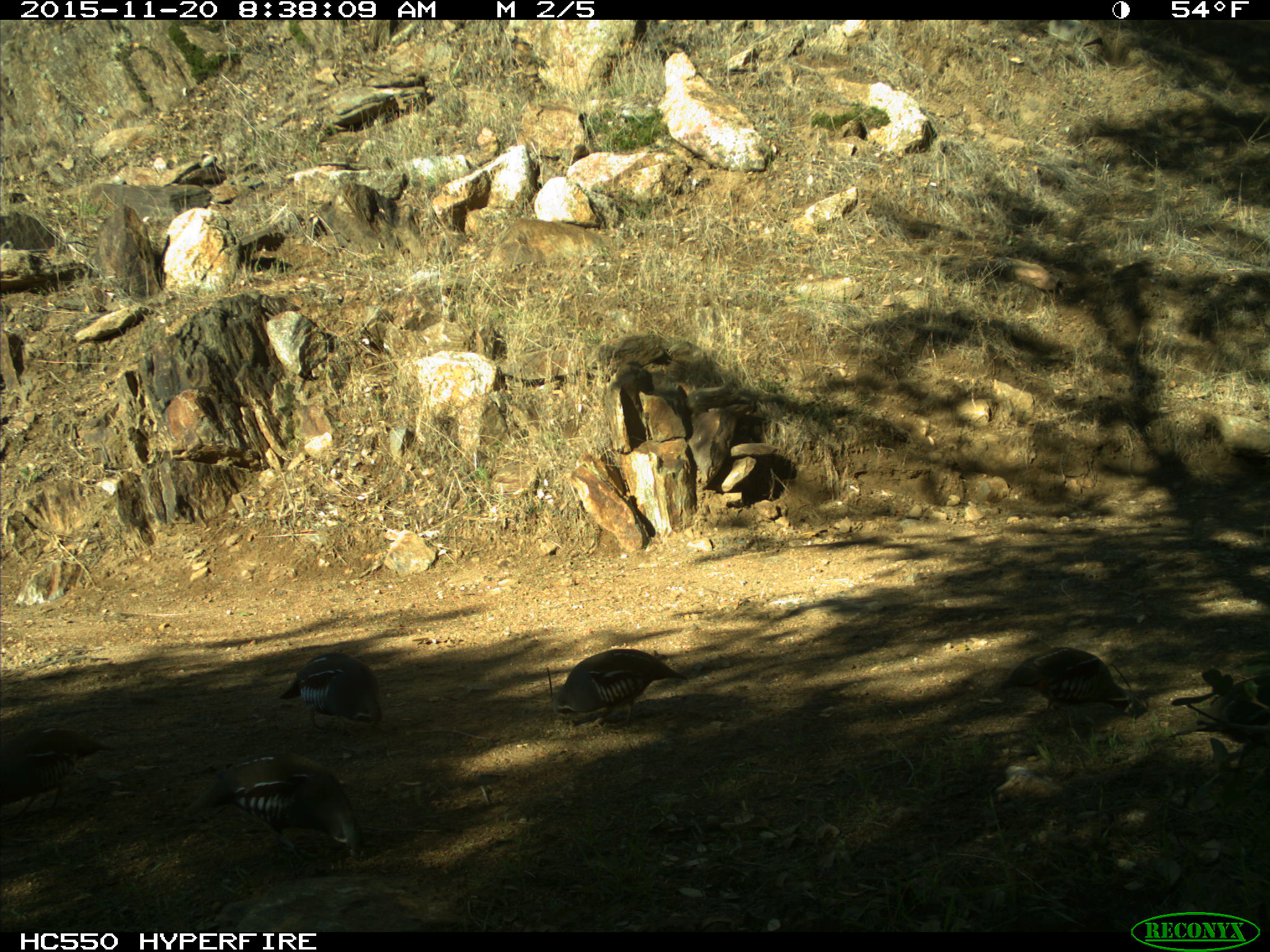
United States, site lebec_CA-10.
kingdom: Animalia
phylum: Chordata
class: Aves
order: Galliformes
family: Odontophoridae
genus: Callipepla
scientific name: Callipepla californica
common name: california quail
Callipepla californica (california quail).